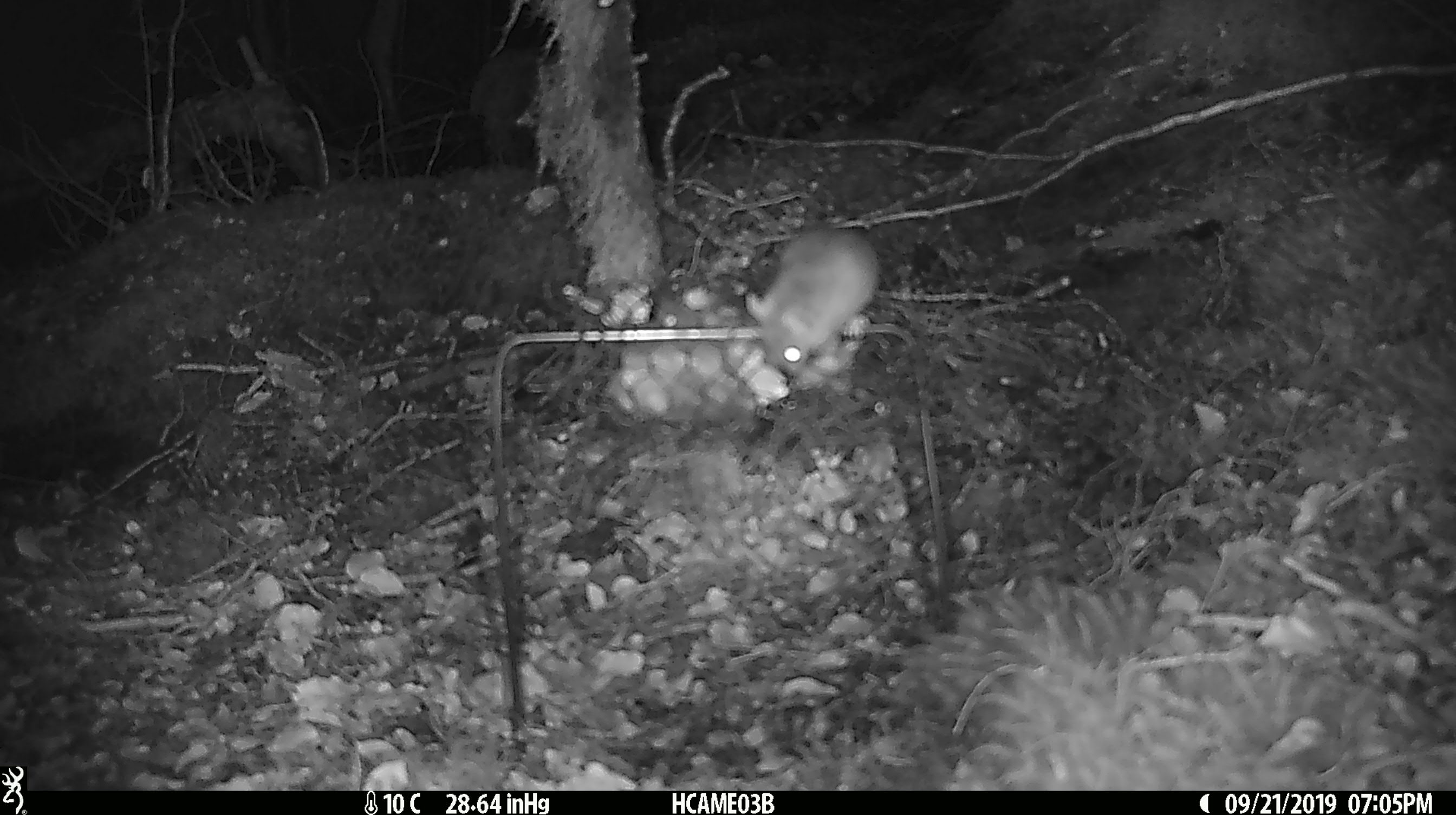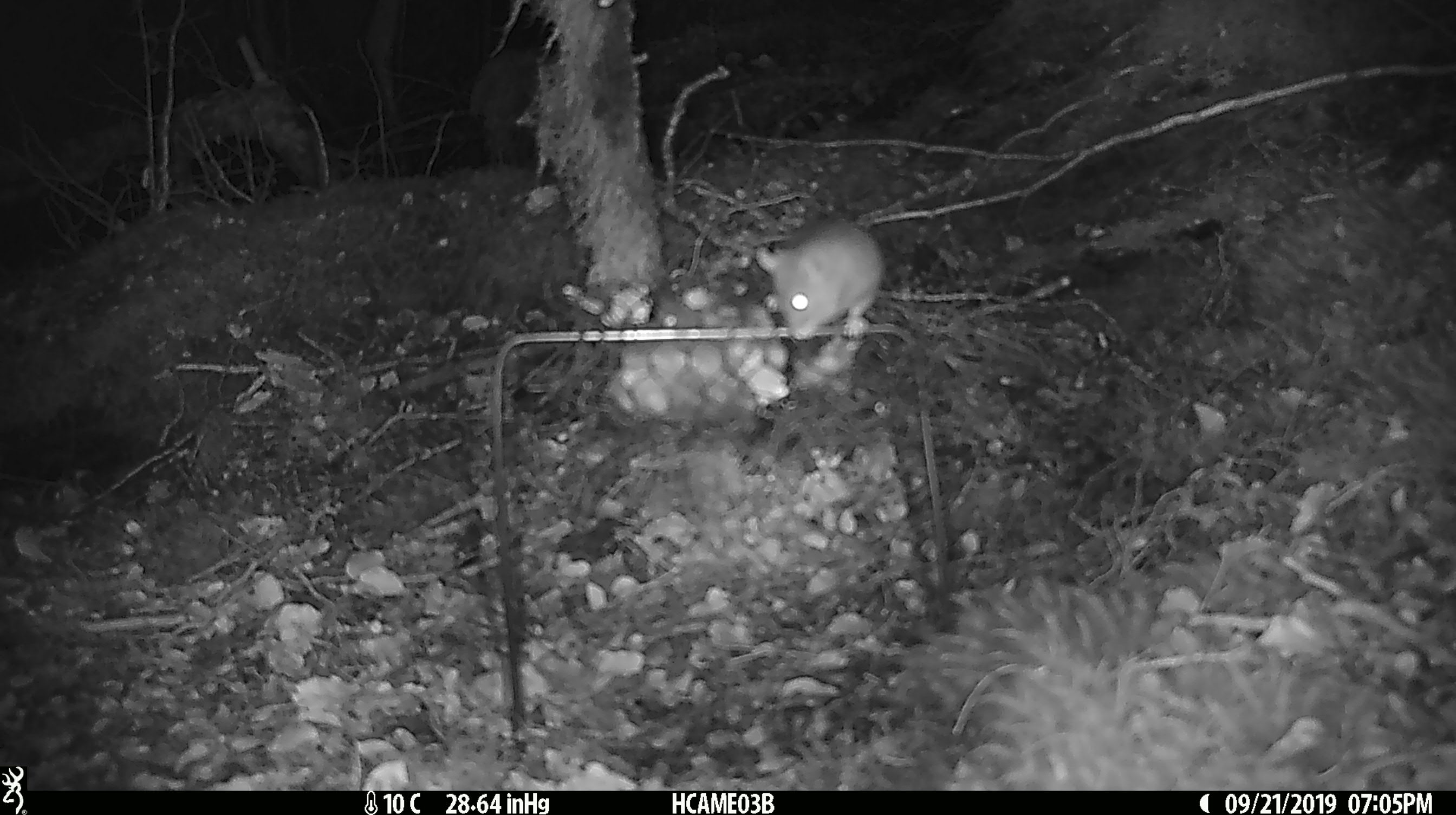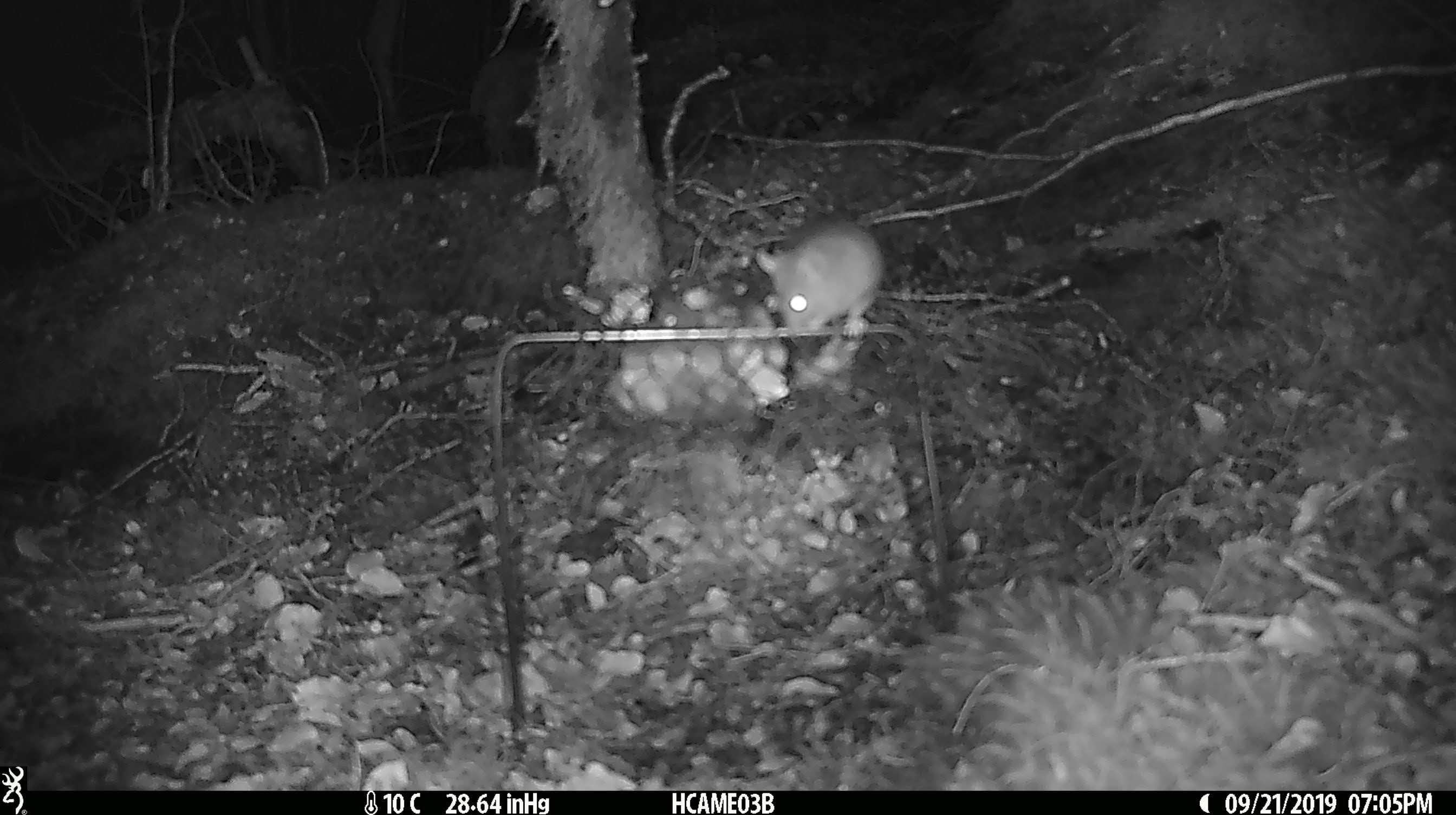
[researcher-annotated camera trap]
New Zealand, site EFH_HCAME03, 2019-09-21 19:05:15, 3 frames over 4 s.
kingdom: Animalia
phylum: Chordata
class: Mammalia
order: Rodentia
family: Muridae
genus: Mus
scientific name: Mus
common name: mouse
Mouse (Mus).